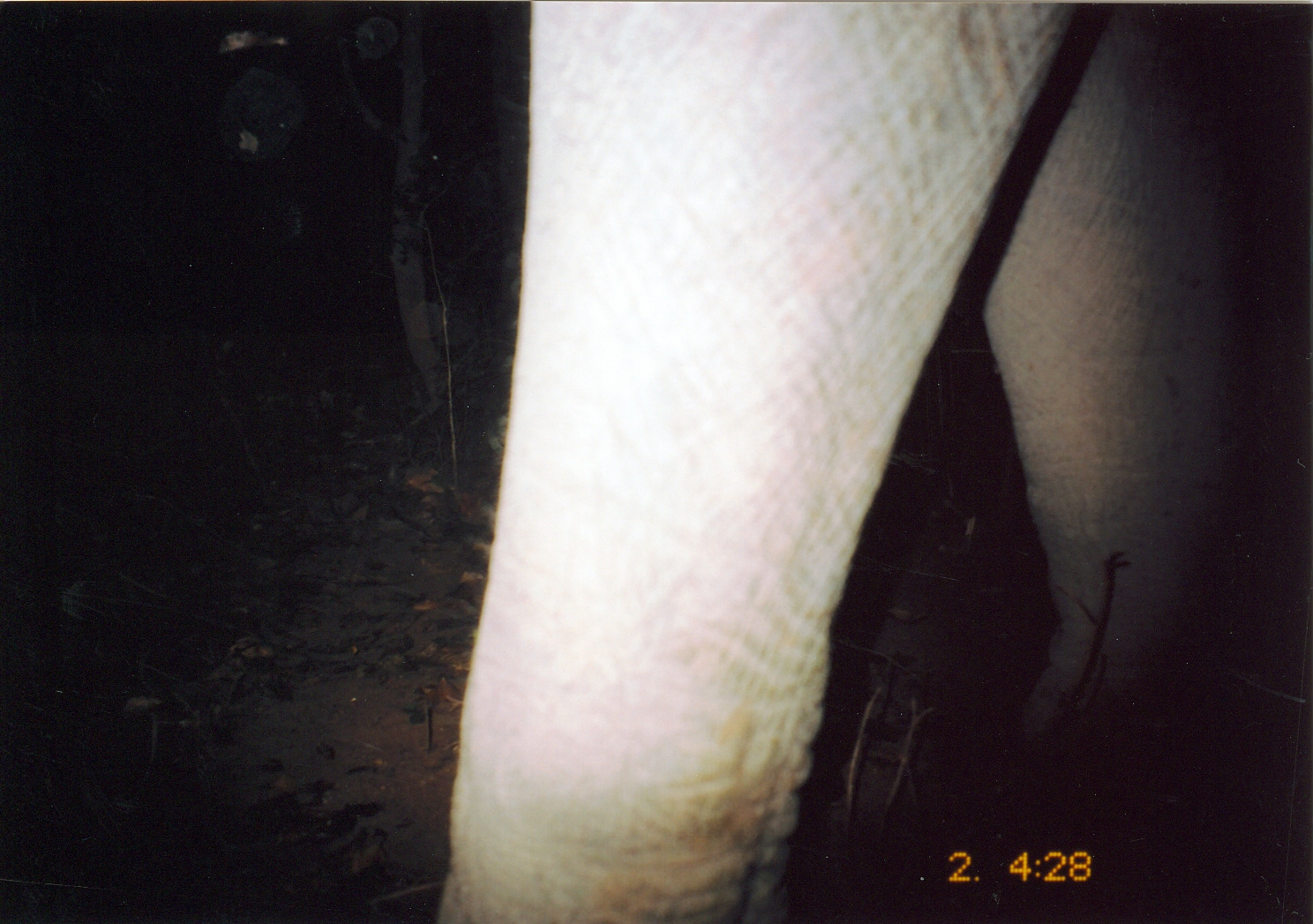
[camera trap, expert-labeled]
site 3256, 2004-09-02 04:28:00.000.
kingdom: Animalia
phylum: Chordata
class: Mammalia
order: Proboscidea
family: Elephantidae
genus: Loxodonta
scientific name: Loxodonta africana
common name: african bush elephant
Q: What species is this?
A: Loxodonta africana (african bush elephant).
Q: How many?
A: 1.